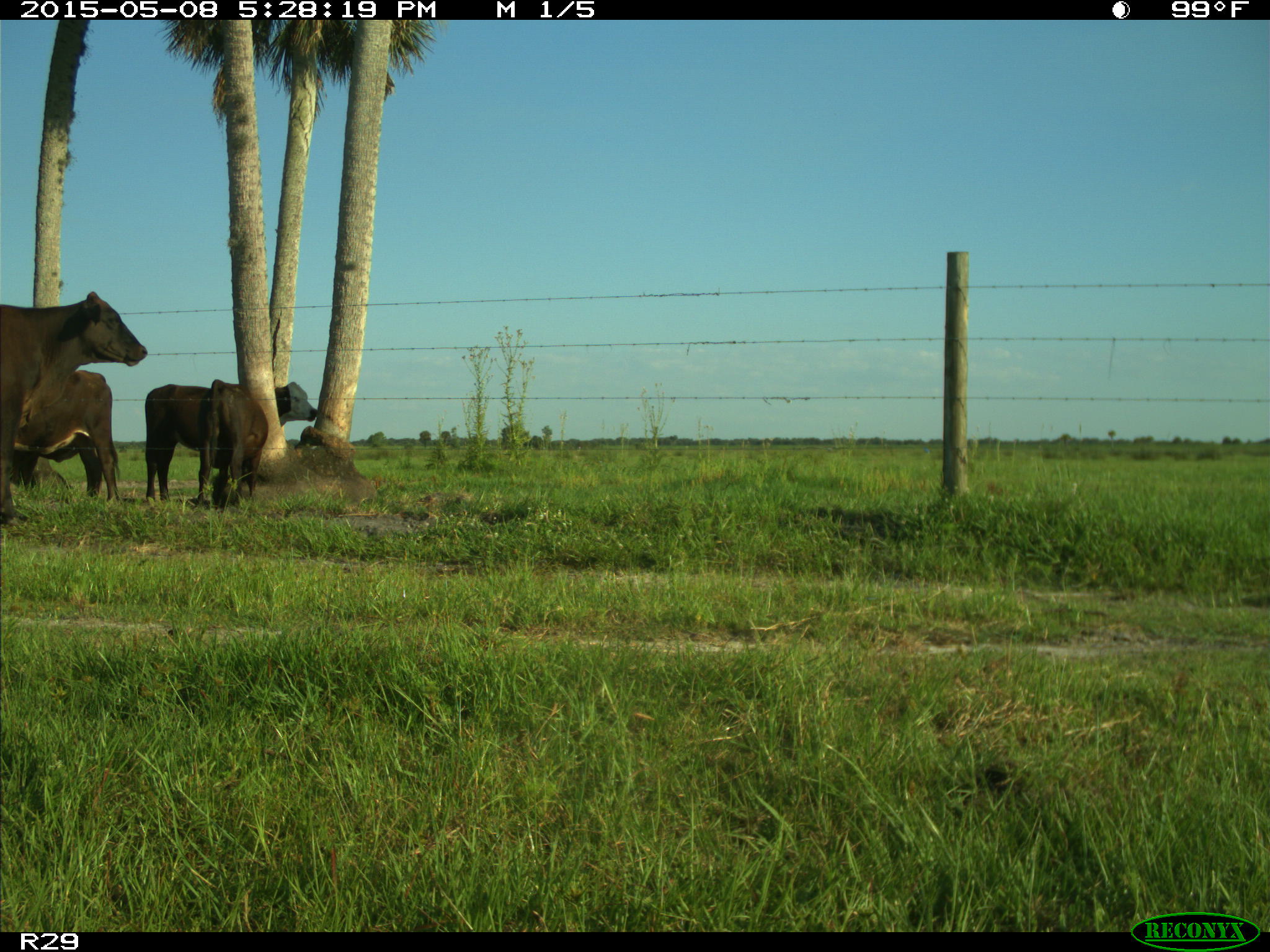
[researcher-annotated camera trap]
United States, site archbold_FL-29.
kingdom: Animalia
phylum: Chordata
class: Mammalia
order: Artiodactyla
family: Bovidae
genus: Bos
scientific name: Bos taurus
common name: domestic cow